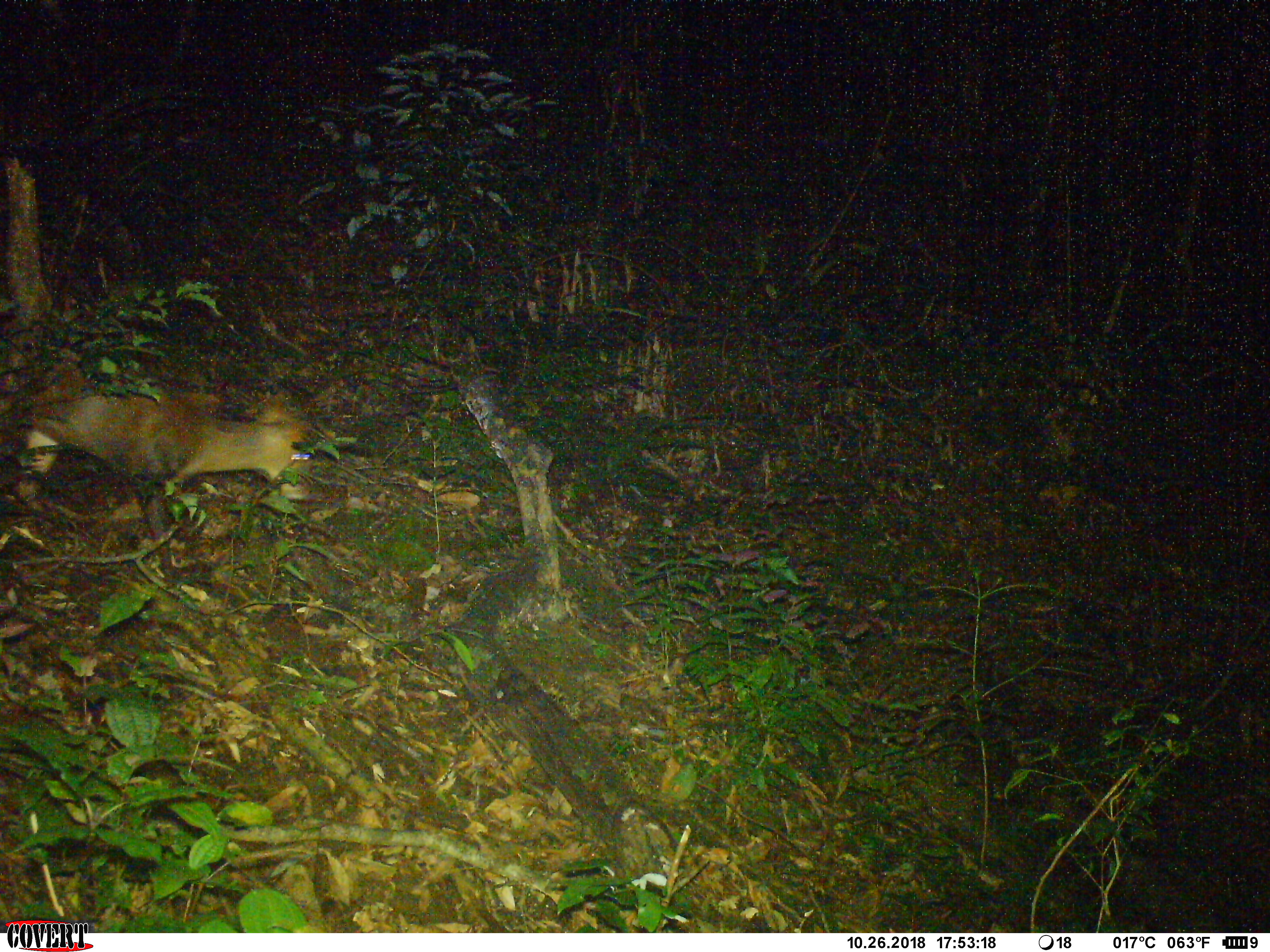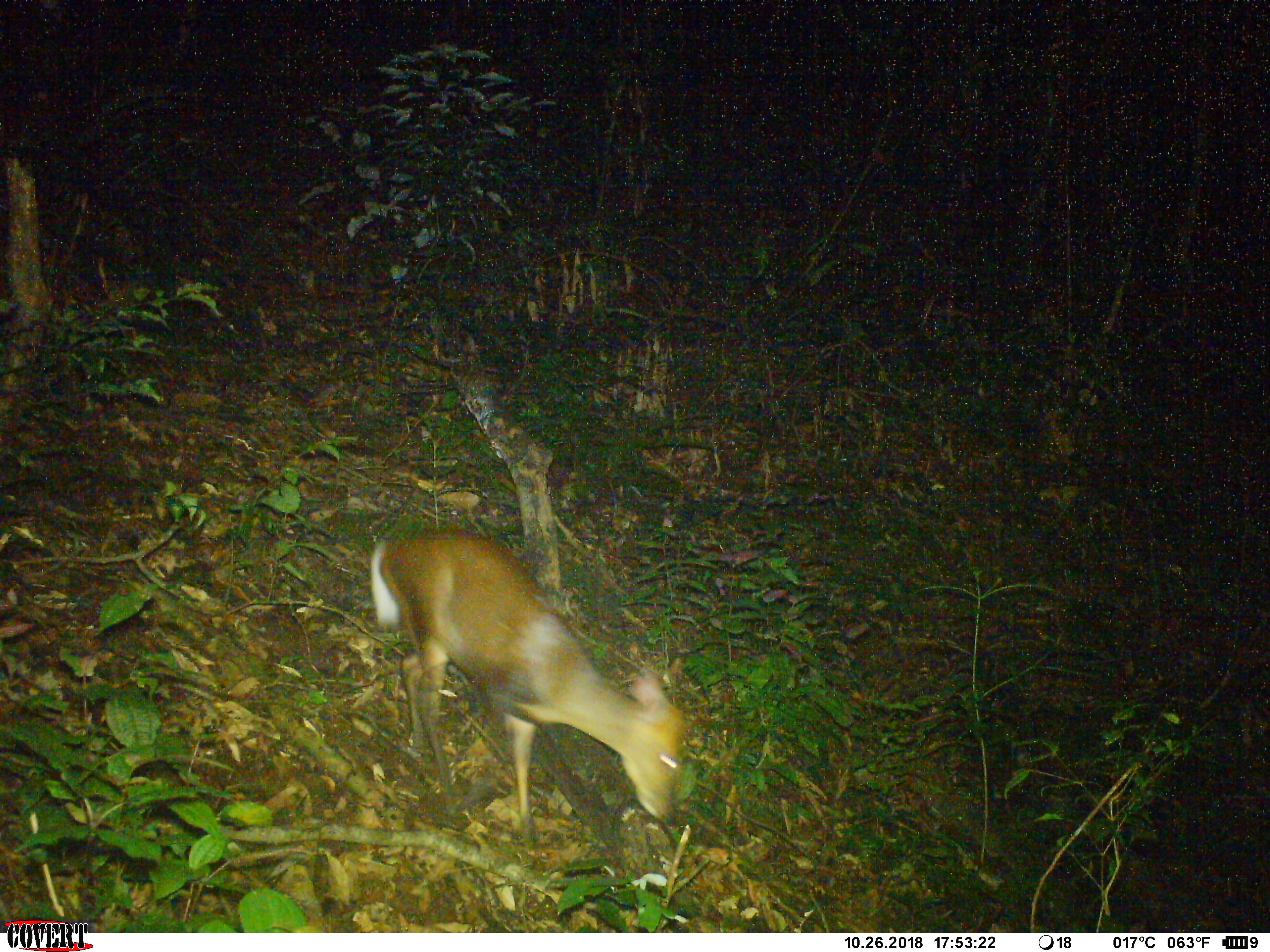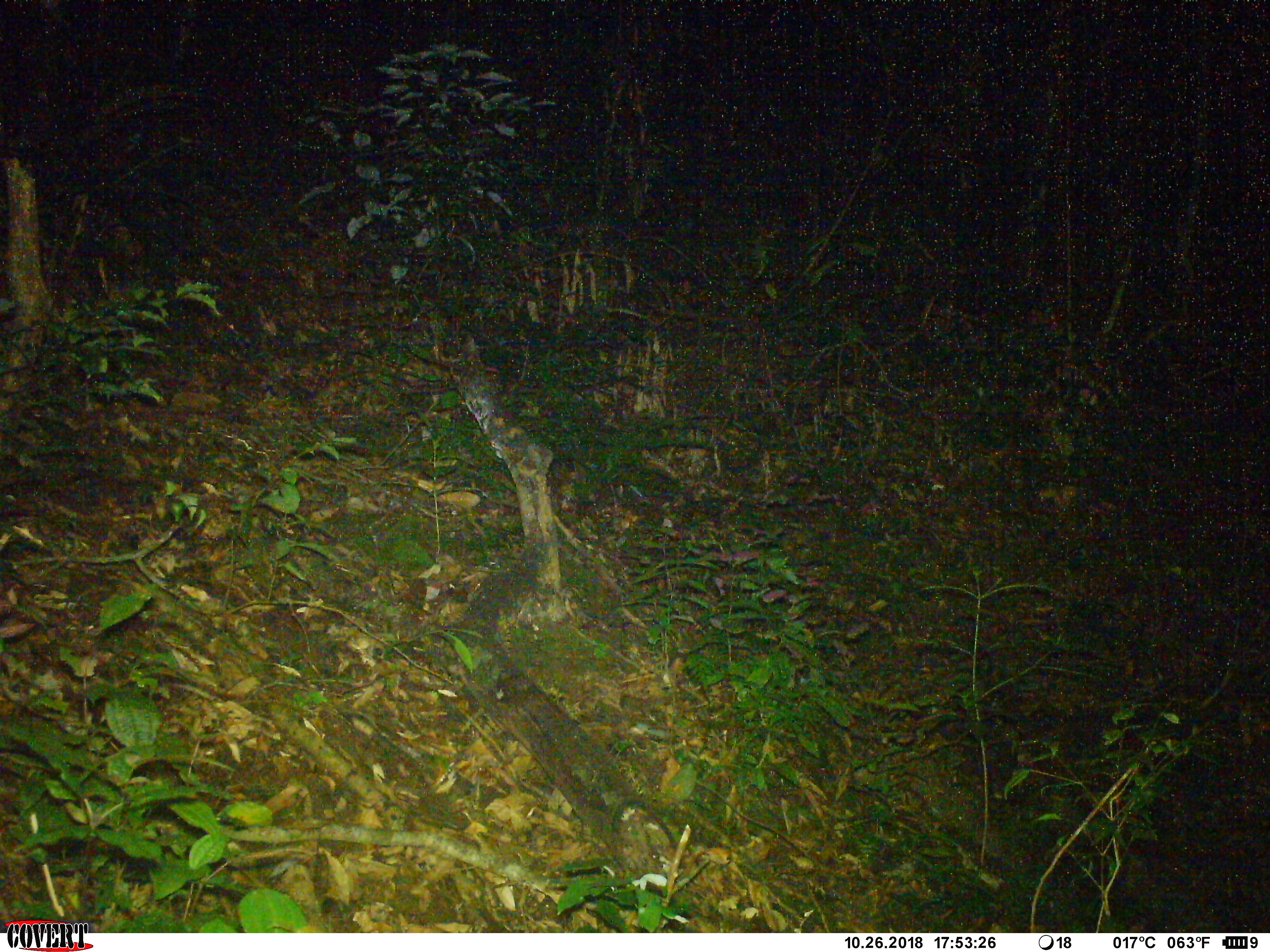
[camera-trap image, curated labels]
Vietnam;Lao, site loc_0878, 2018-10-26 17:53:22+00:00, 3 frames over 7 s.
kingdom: Animalia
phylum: Chordata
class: Mammalia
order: Artiodactyla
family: Cervidae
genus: Muntiacus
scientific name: Muntiacus rooseveltorum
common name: roosevelt's muntjac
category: roosevelts muntjac group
Roosevelts muntjac group (roosevelt's muntjac) (Muntiacus rooseveltorum). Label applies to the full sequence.